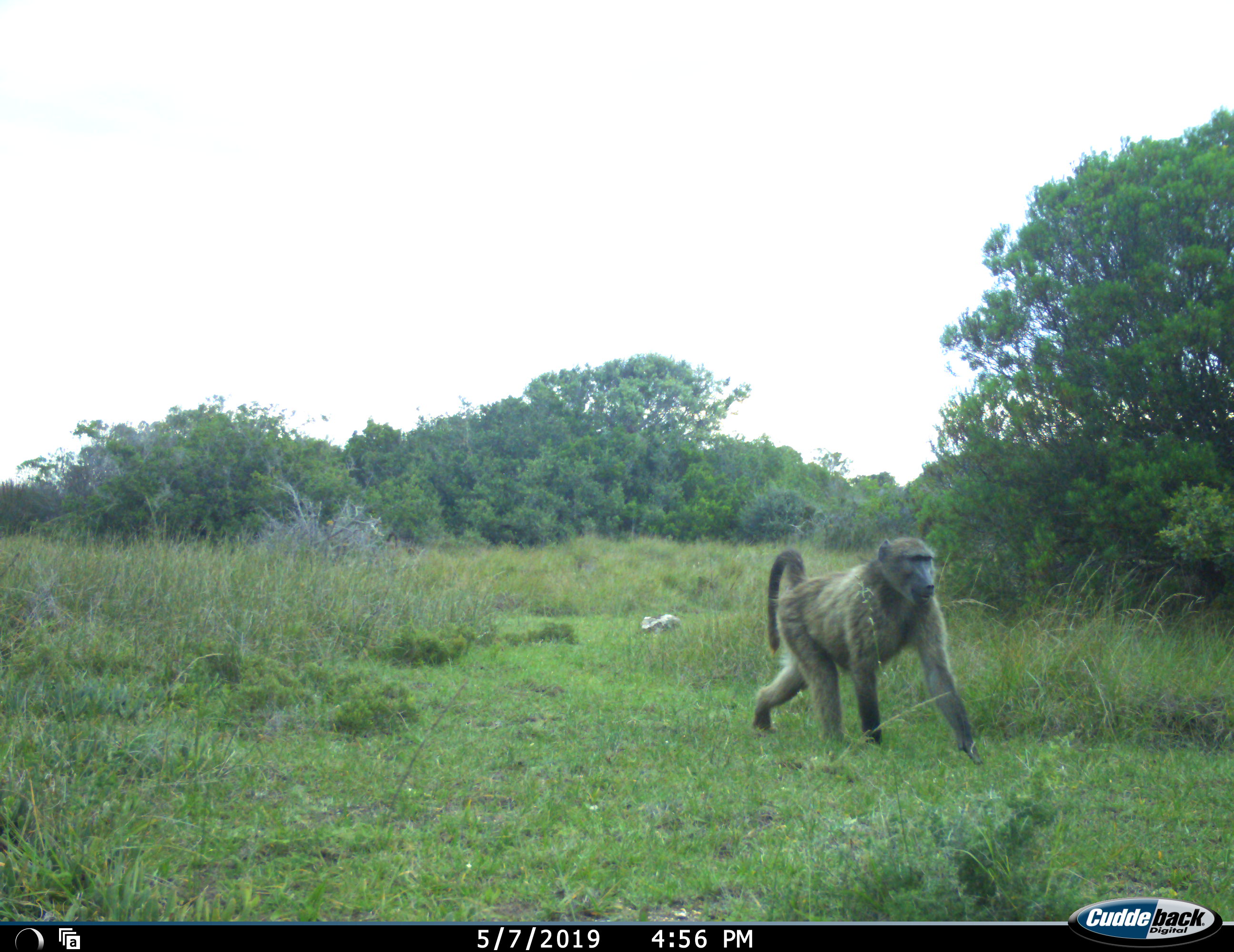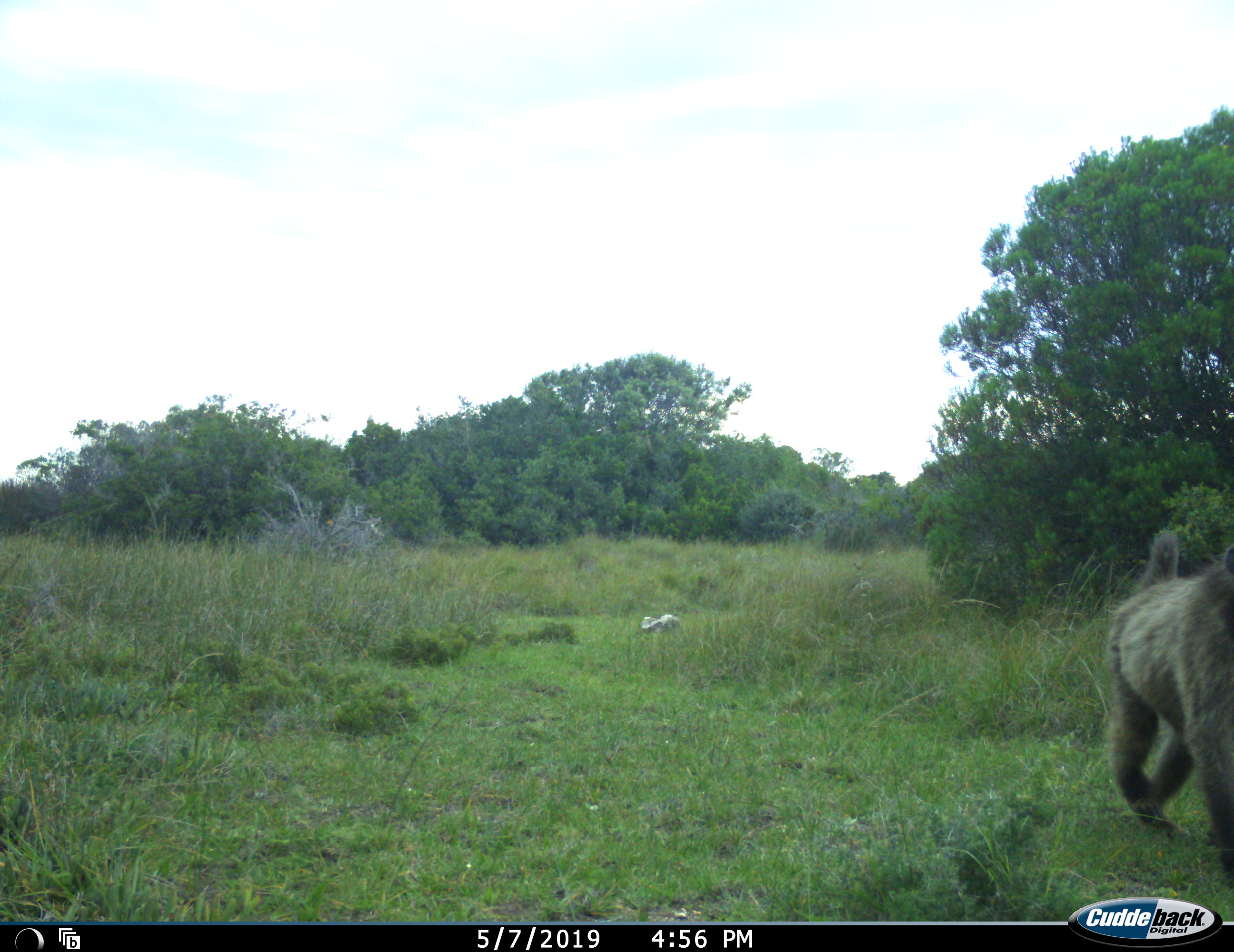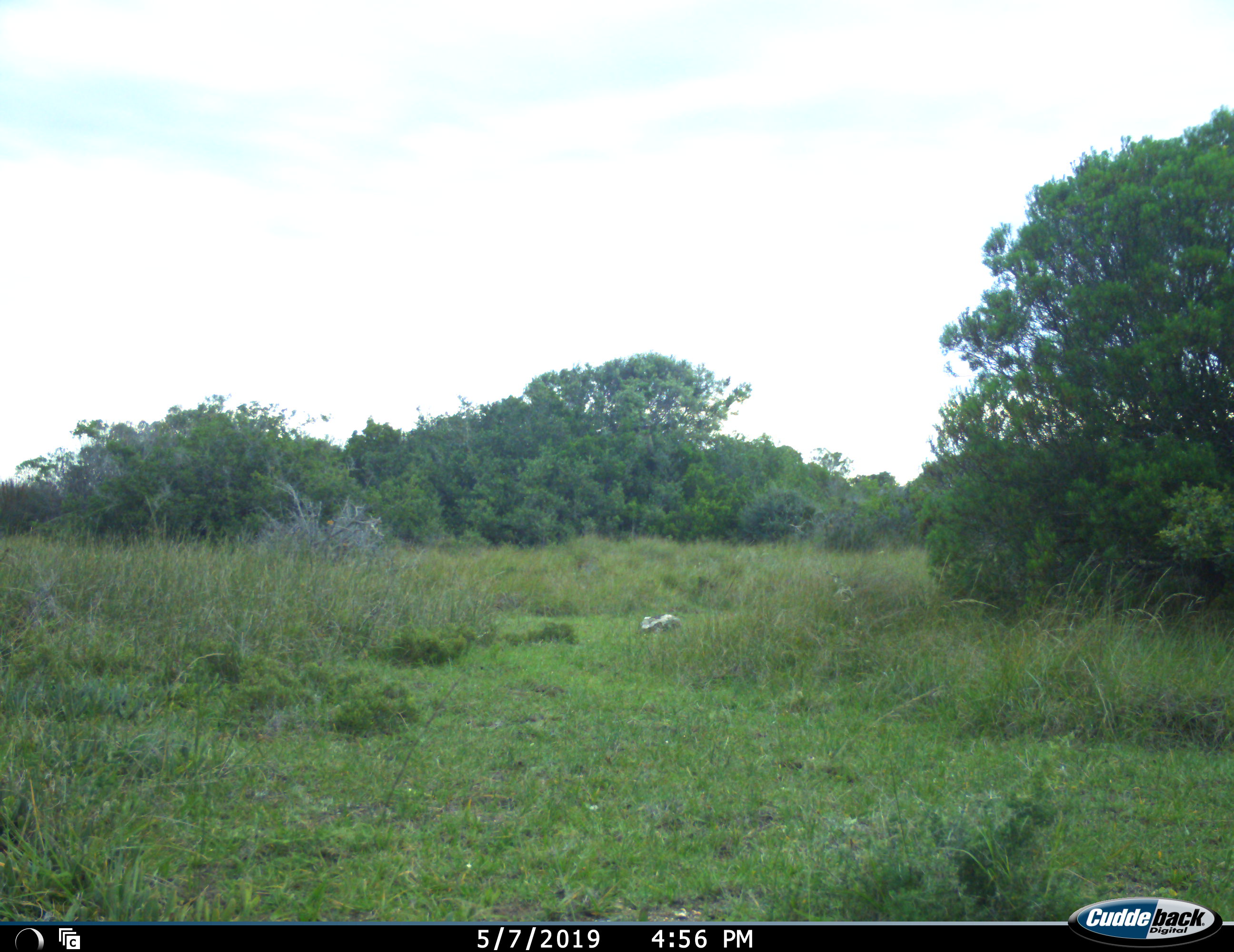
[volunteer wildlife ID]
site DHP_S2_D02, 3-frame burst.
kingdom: Animalia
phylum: Chordata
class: Mammalia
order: Primates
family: Cercopithecidae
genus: Papio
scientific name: Papio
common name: baboon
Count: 1.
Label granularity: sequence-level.